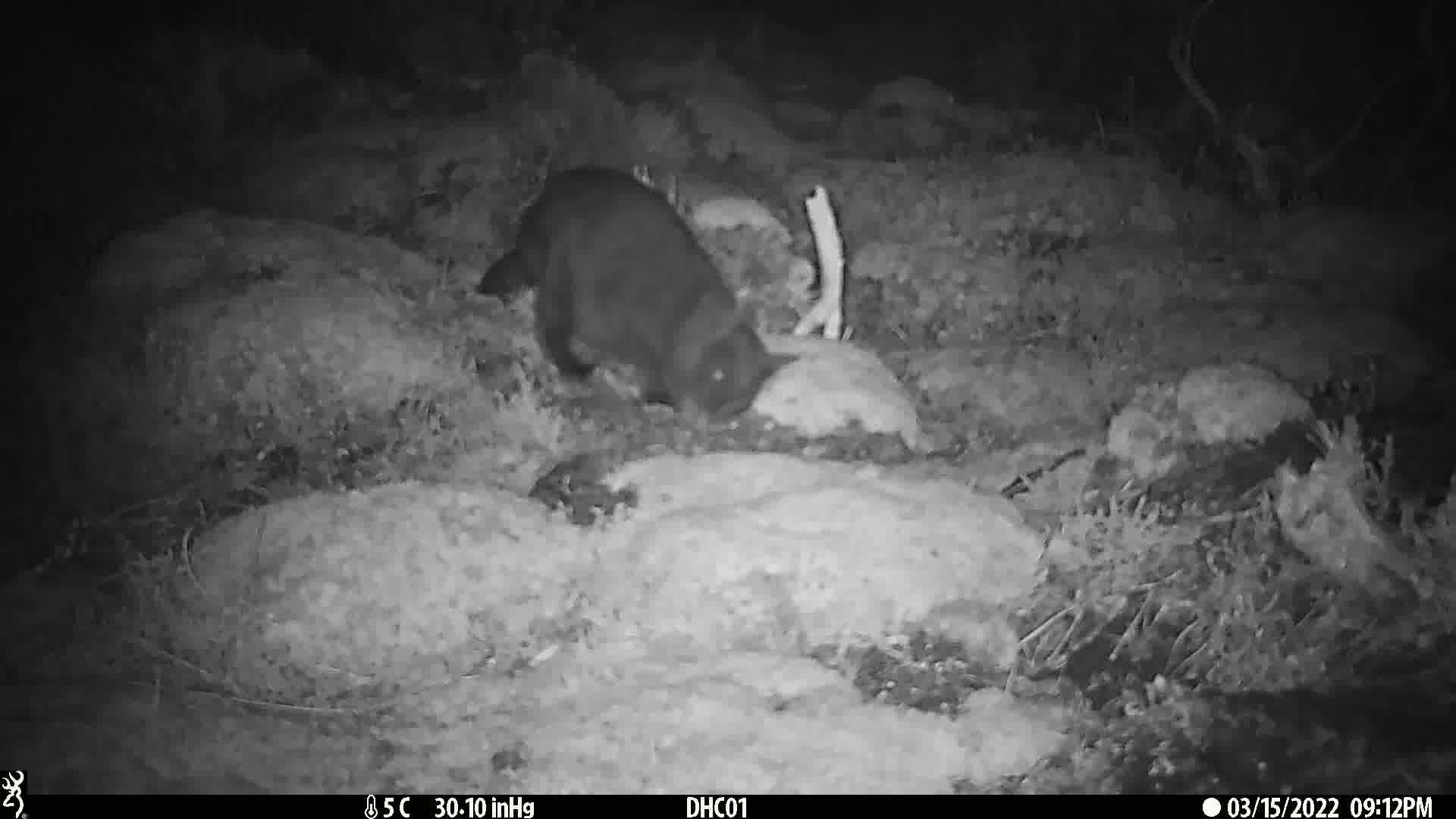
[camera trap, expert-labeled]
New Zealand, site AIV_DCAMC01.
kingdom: Animalia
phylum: Chordata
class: Mammalia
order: Carnivora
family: Felidae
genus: Felis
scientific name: Felis catus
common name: domestic cat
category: cat